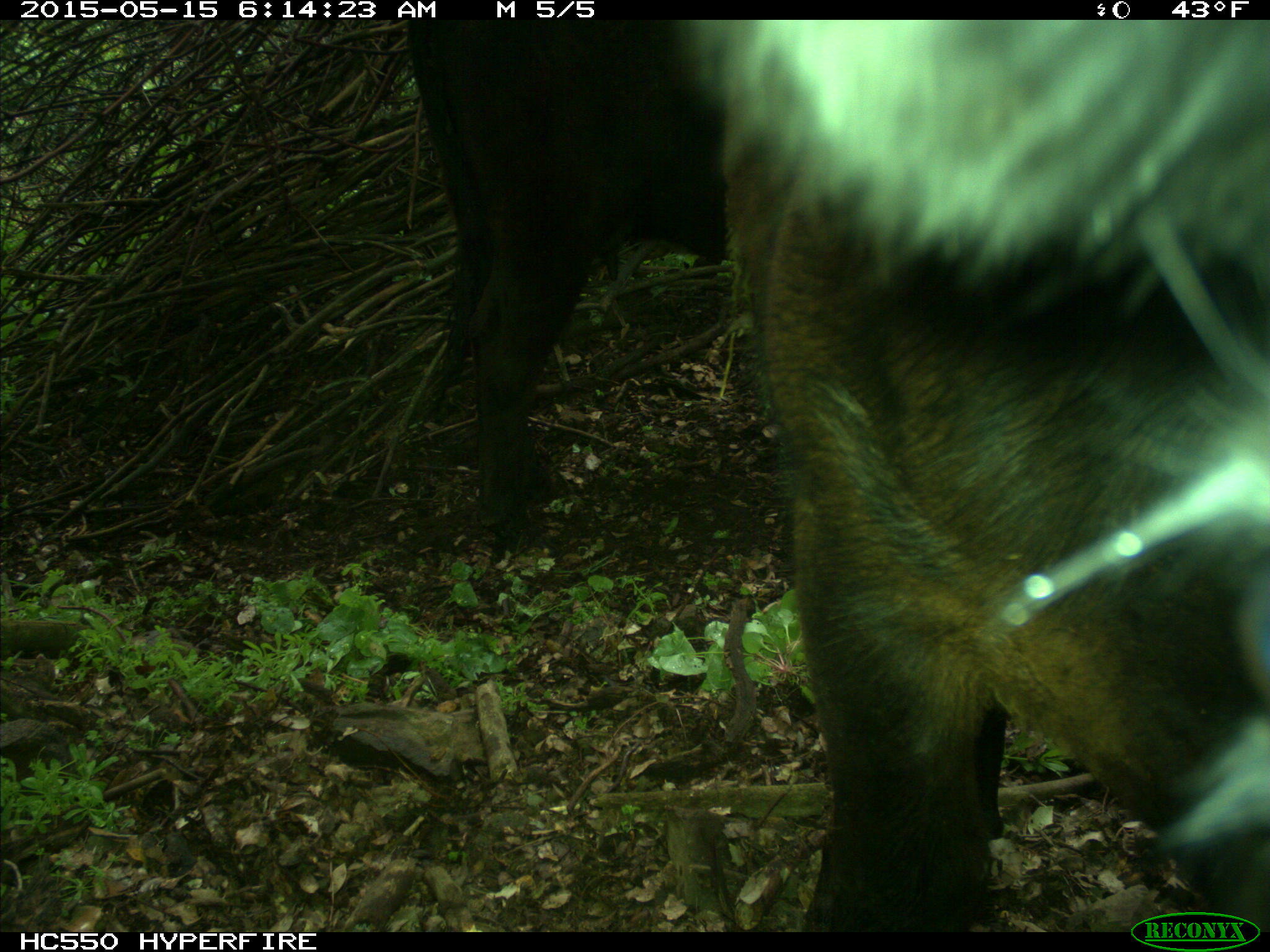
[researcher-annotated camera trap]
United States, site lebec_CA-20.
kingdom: Animalia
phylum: Chordata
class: Mammalia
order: Artiodactyla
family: Bovidae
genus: Bos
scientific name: Bos taurus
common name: domestic cow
Bos taurus (domestic cow).